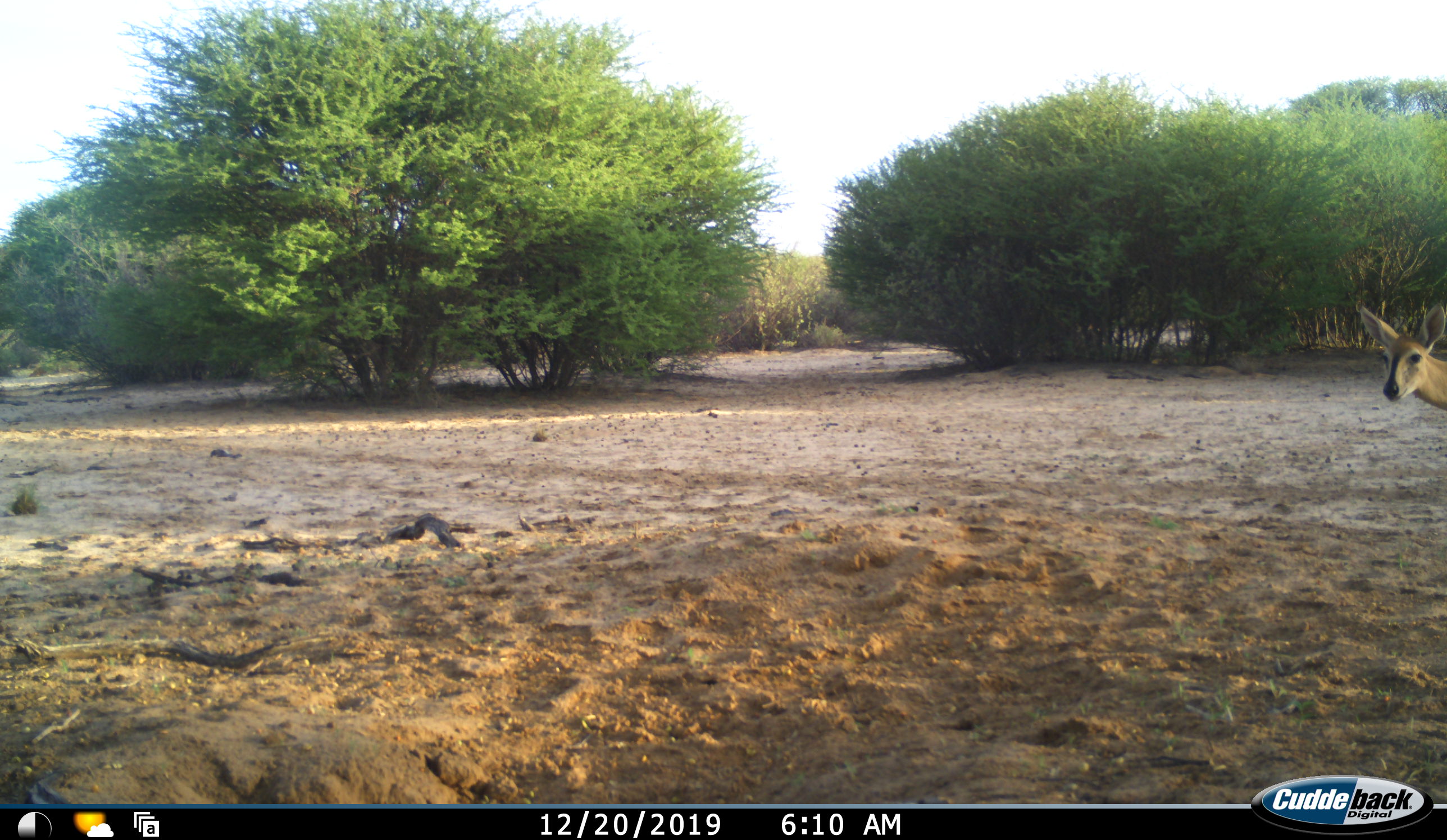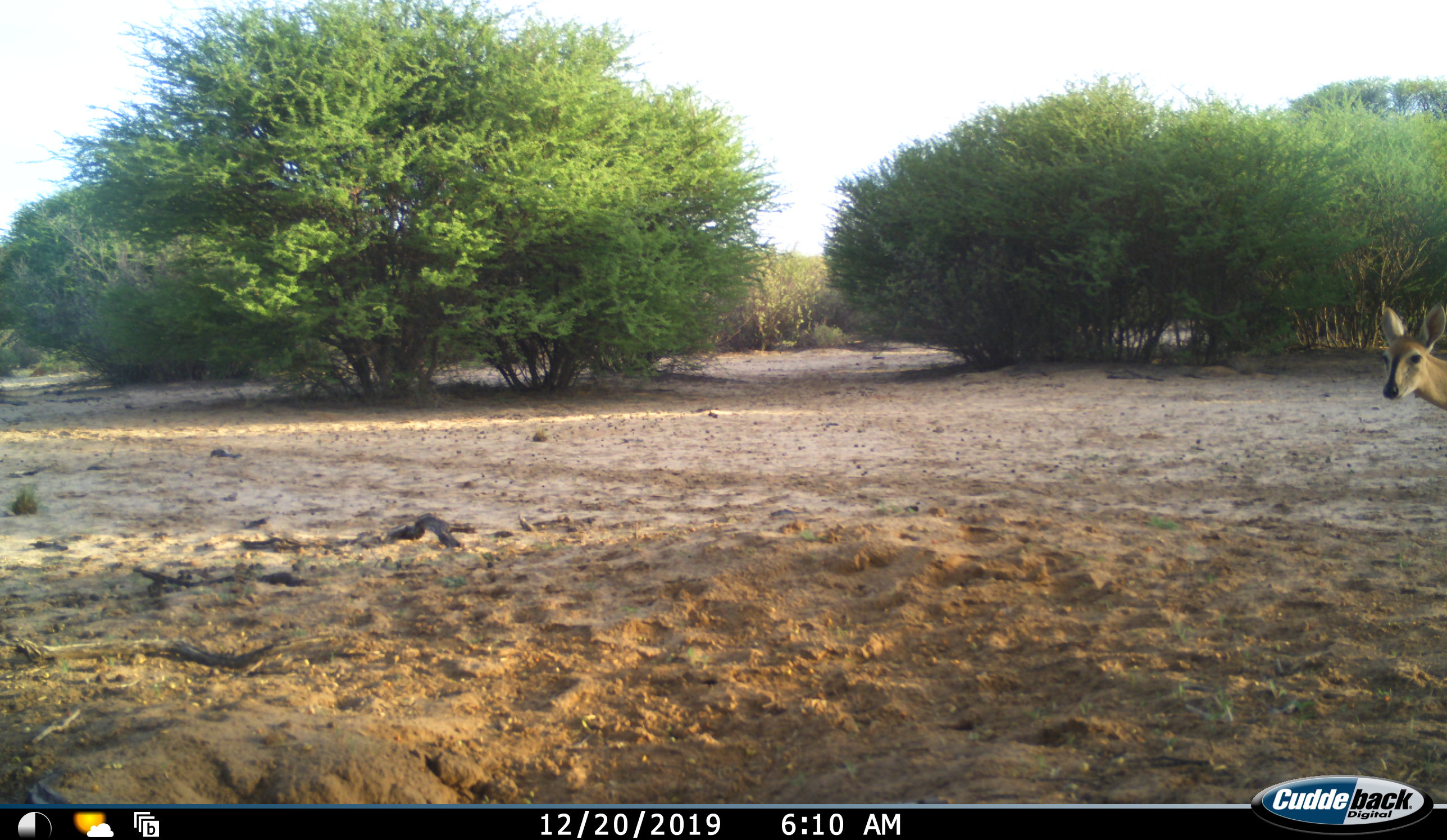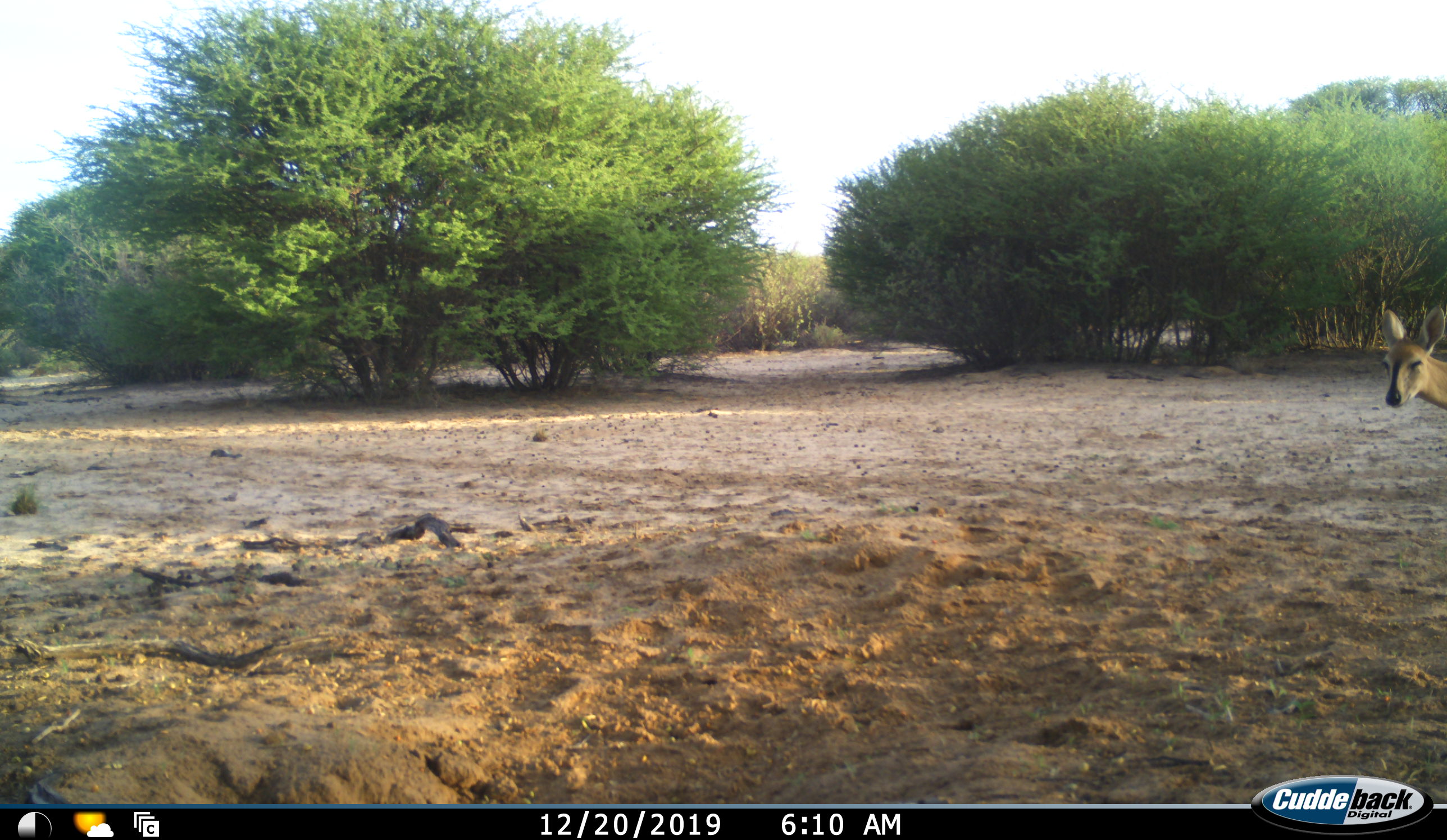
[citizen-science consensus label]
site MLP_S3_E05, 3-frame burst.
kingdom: Animalia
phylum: Chordata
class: Mammalia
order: Artiodactyla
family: Bovidae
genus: Sylvicapra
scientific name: Sylvicapra grimmia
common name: common duiker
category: duikercommongrey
Duikercommongrey (common duiker) (Sylvicapra grimmia), count 1. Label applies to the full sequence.